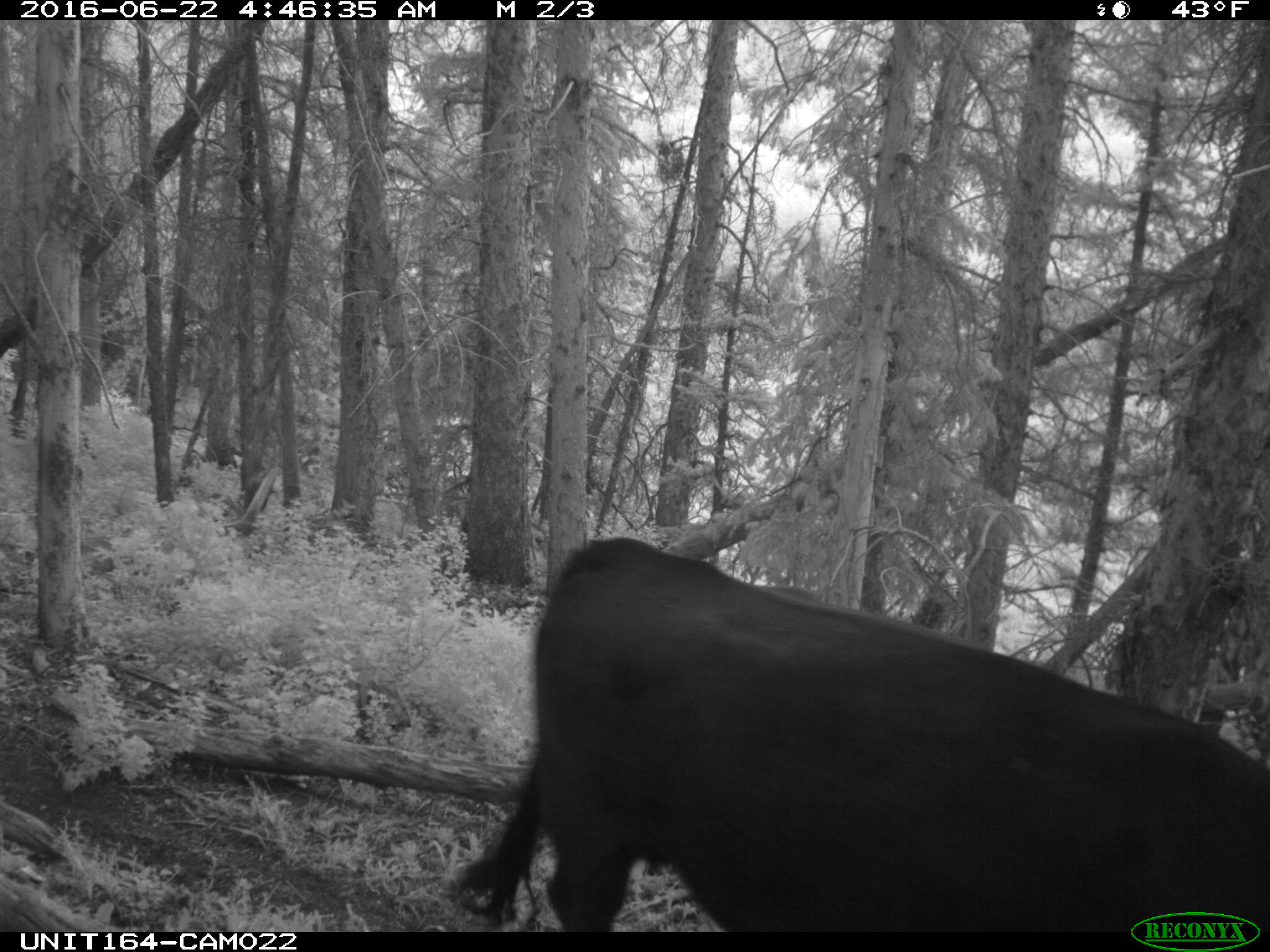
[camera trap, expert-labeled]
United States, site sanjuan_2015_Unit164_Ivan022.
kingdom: Animalia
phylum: Chordata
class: Mammalia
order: Artiodactyla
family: Bovidae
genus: Bos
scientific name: Bos taurus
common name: domestic cow